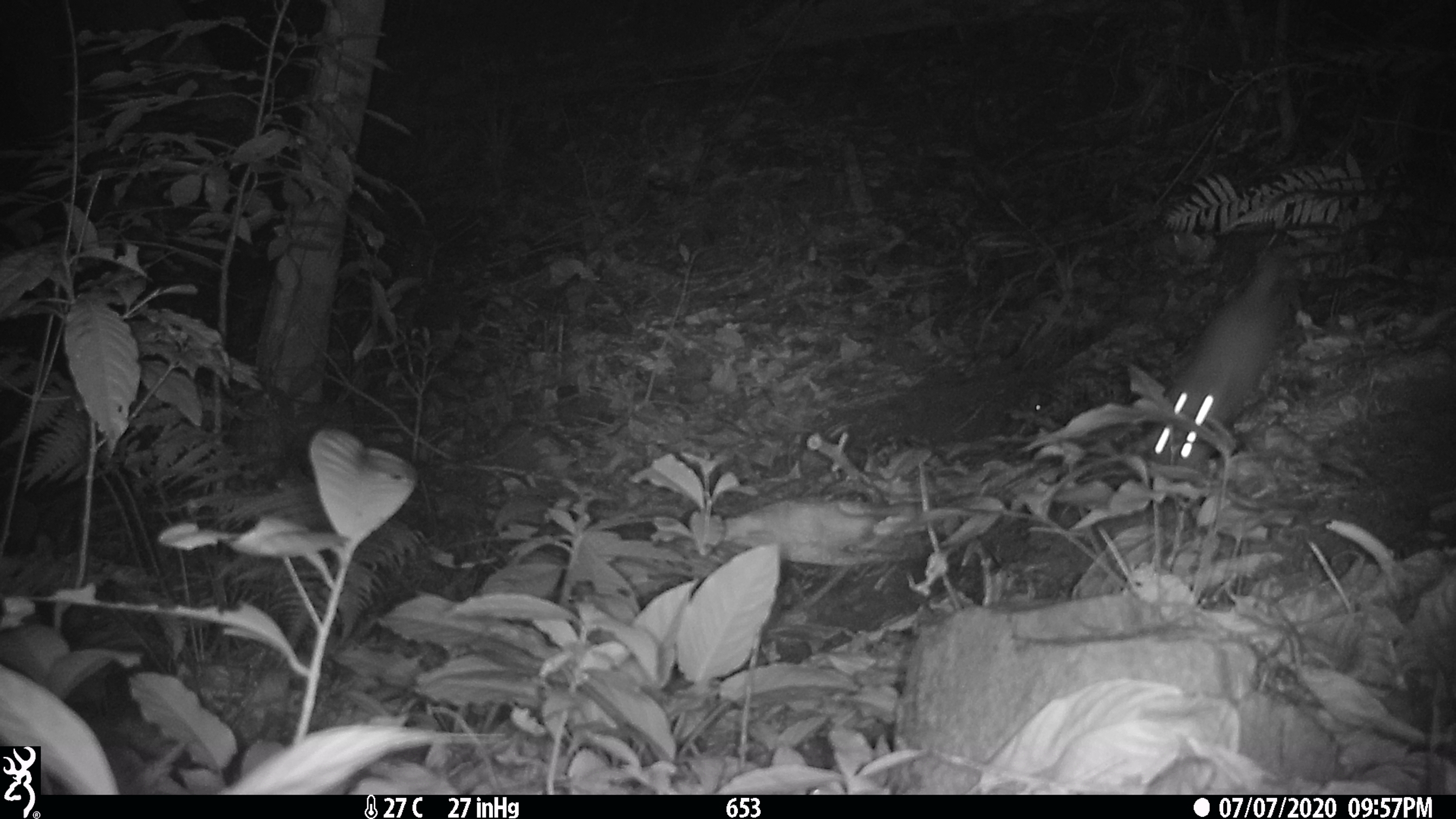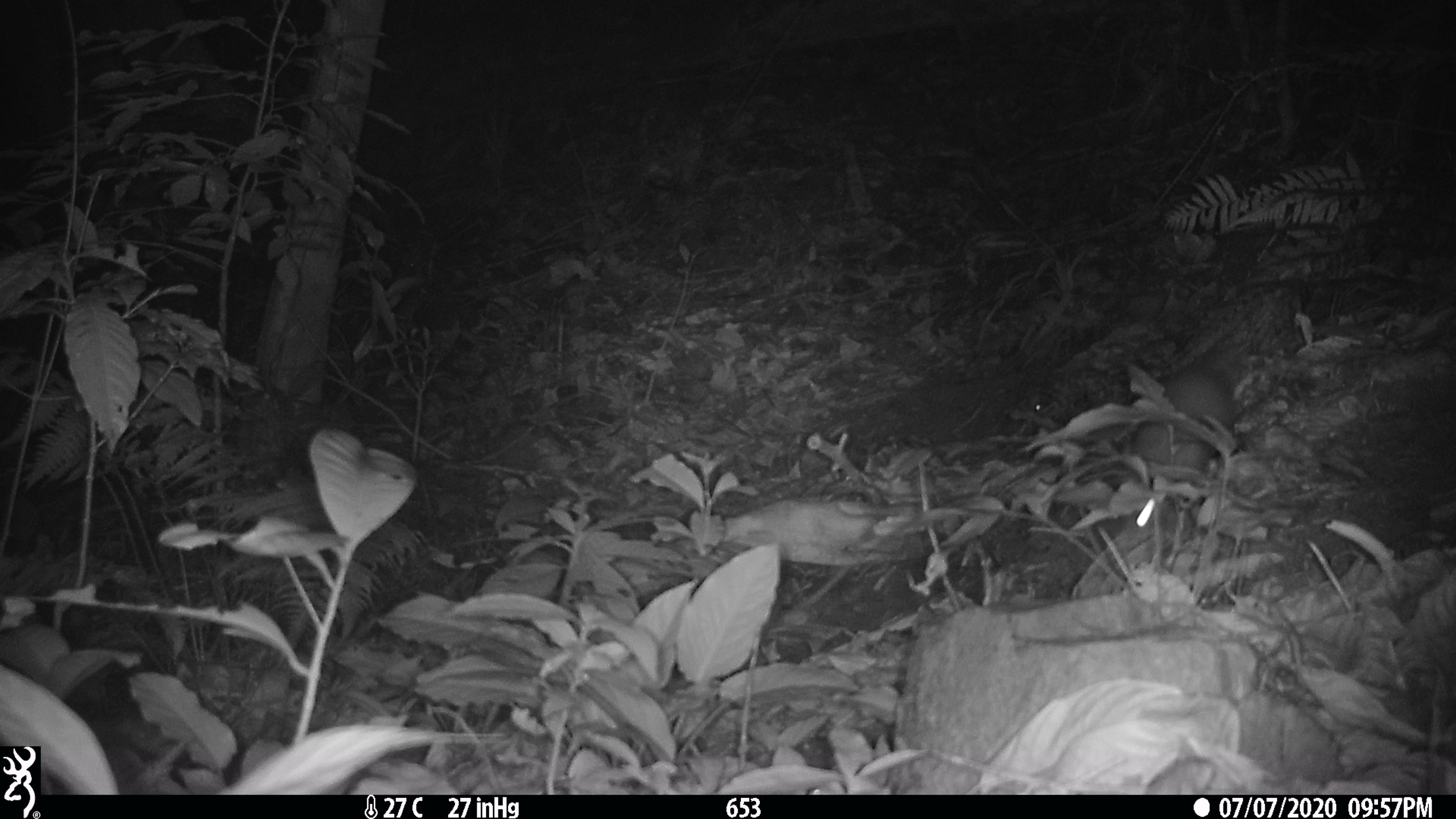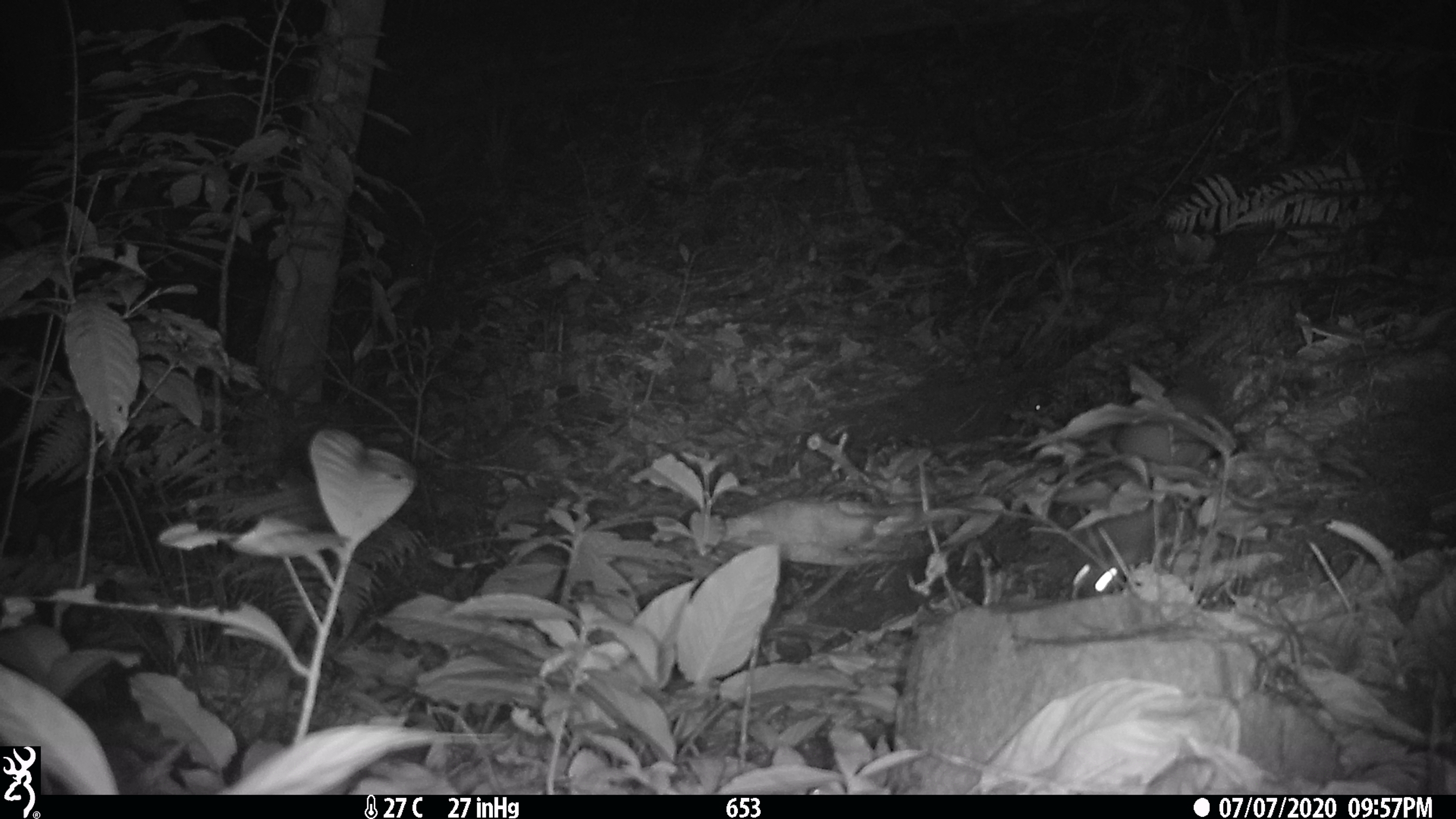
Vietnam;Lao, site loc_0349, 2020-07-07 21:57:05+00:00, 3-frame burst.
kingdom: Animalia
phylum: Chordata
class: Mammalia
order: Carnivora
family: Mustelidae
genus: Melogale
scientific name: Melogale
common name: ferret badger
Ferret badger (Melogale). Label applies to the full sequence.